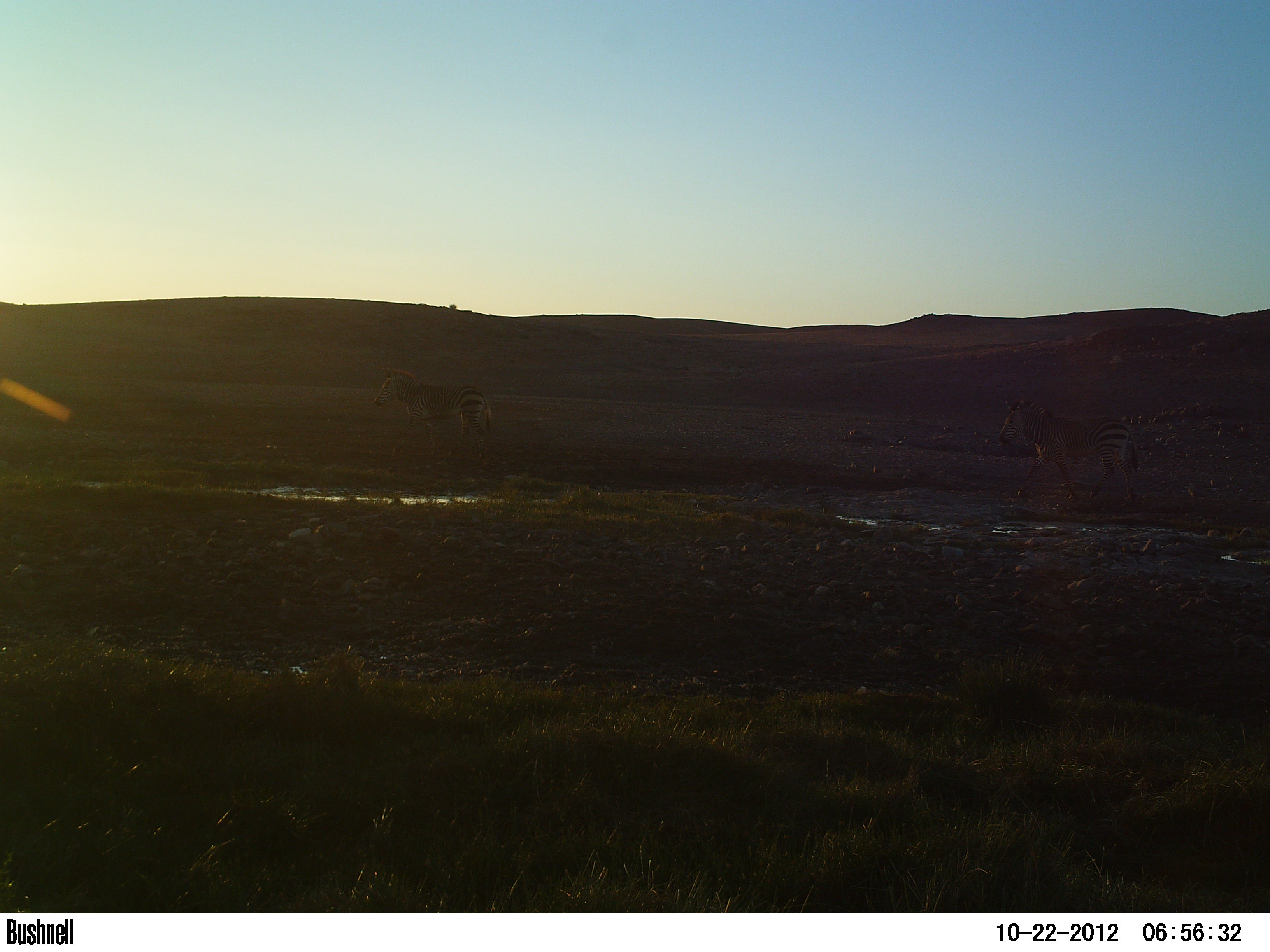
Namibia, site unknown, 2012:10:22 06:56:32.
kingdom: Animalia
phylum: Chordata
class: Mammalia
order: Perissodactyla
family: Equidae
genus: Equus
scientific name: Equus zebra hartmannae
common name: hartmann's mountain zebra